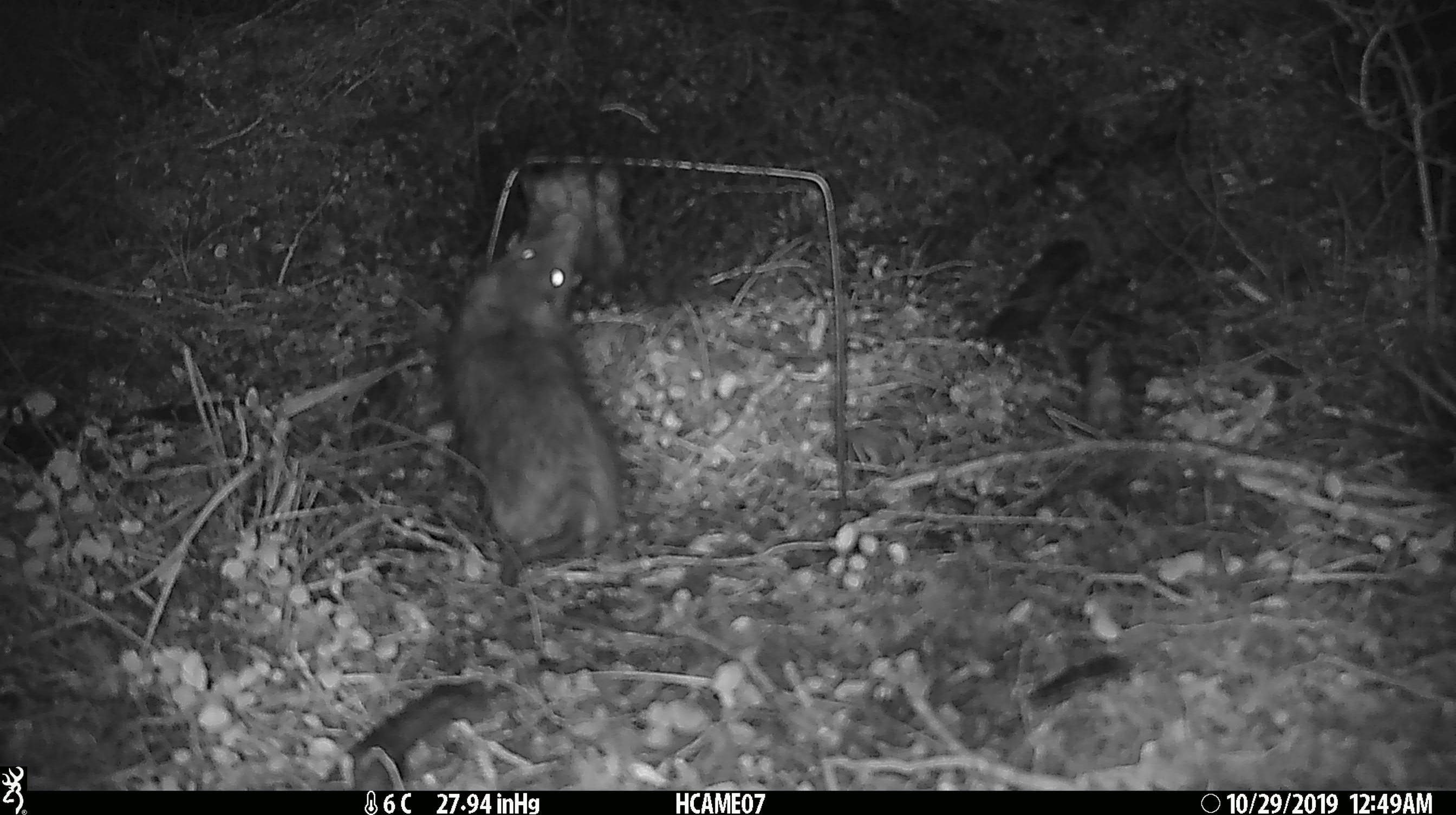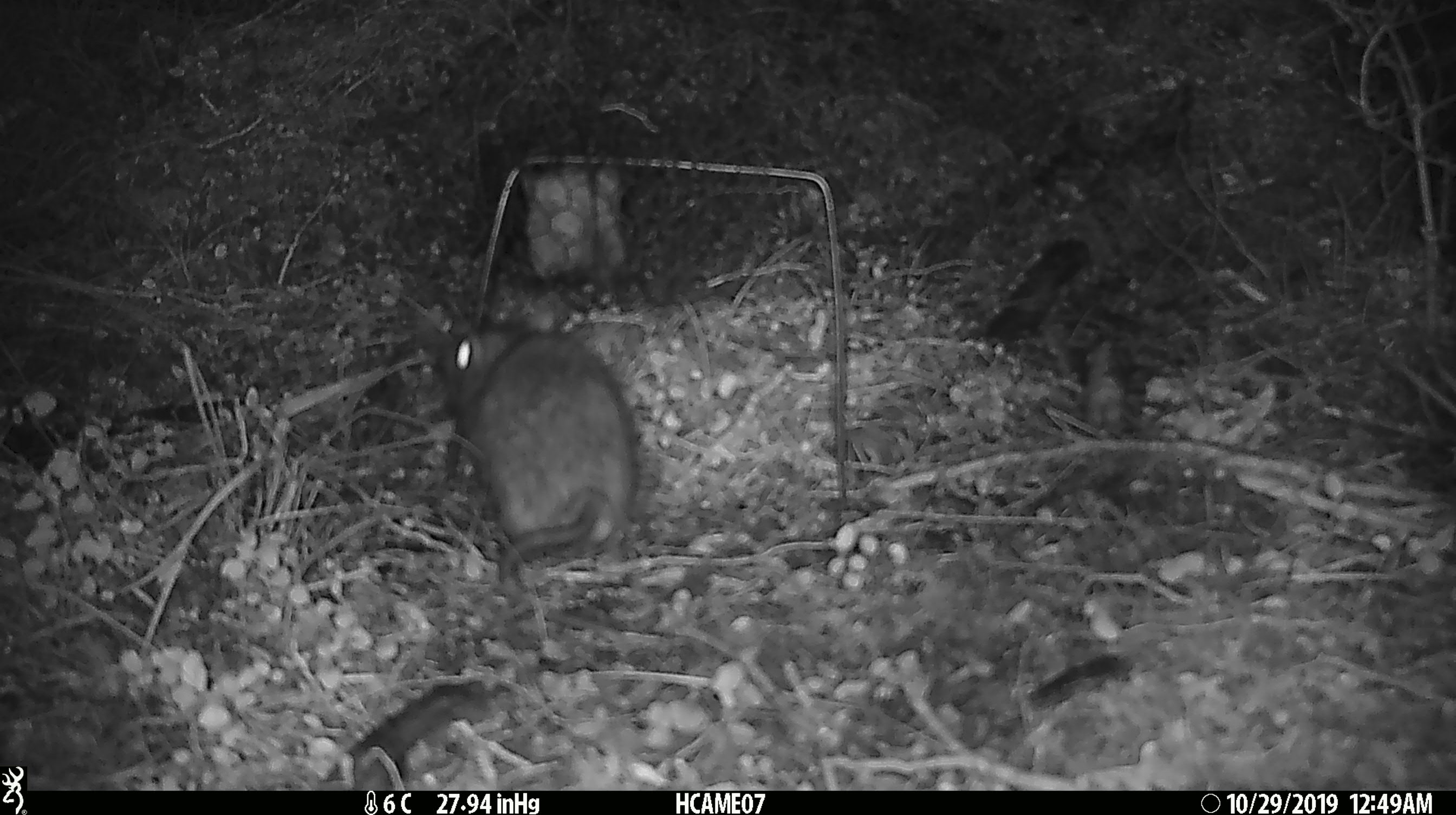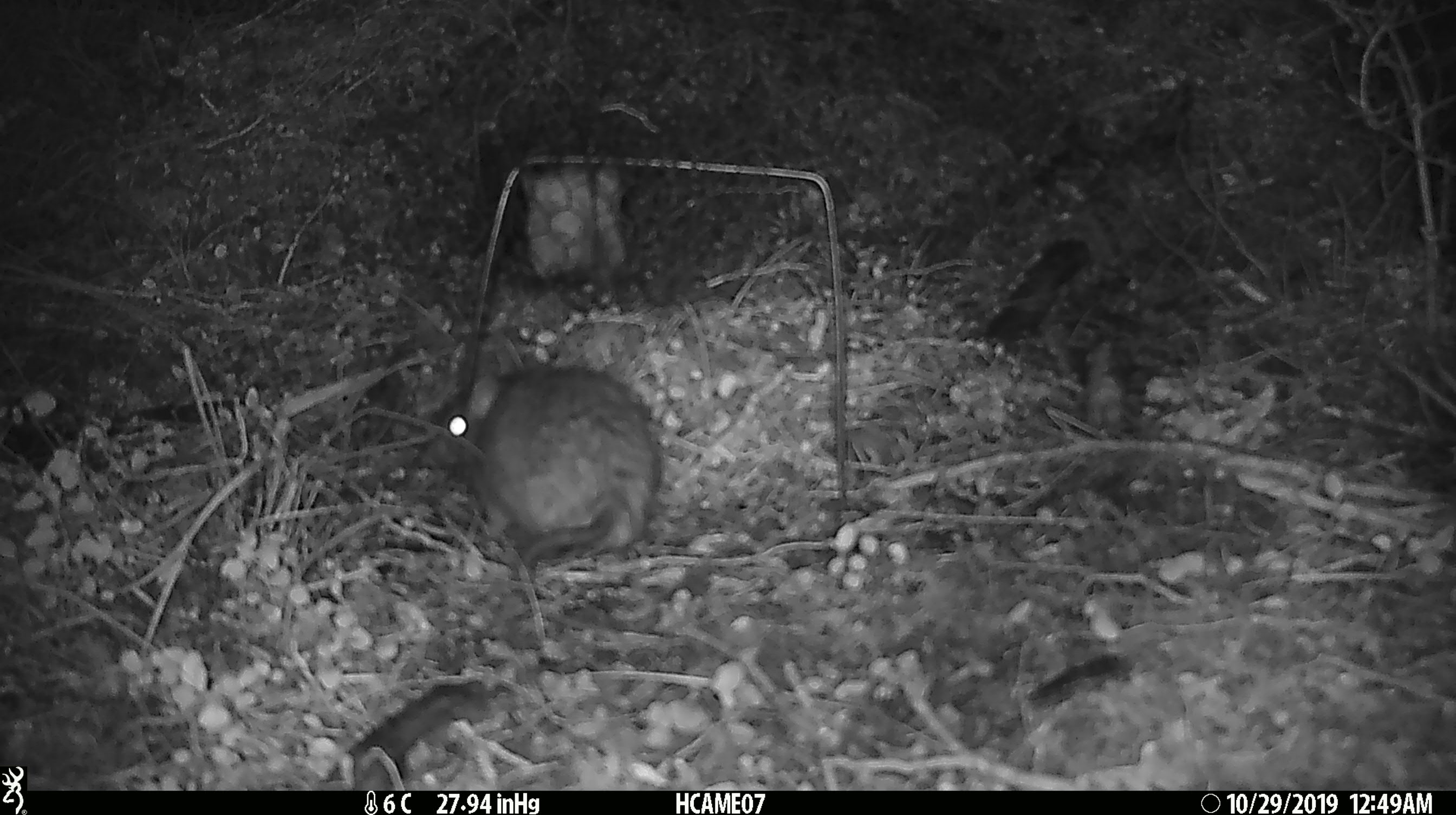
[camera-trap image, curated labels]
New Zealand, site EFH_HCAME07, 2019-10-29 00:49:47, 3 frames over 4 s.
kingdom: Animalia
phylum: Chordata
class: Mammalia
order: Rodentia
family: Muridae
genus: Rattus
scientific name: Rattus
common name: rat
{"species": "rat (Rattus)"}